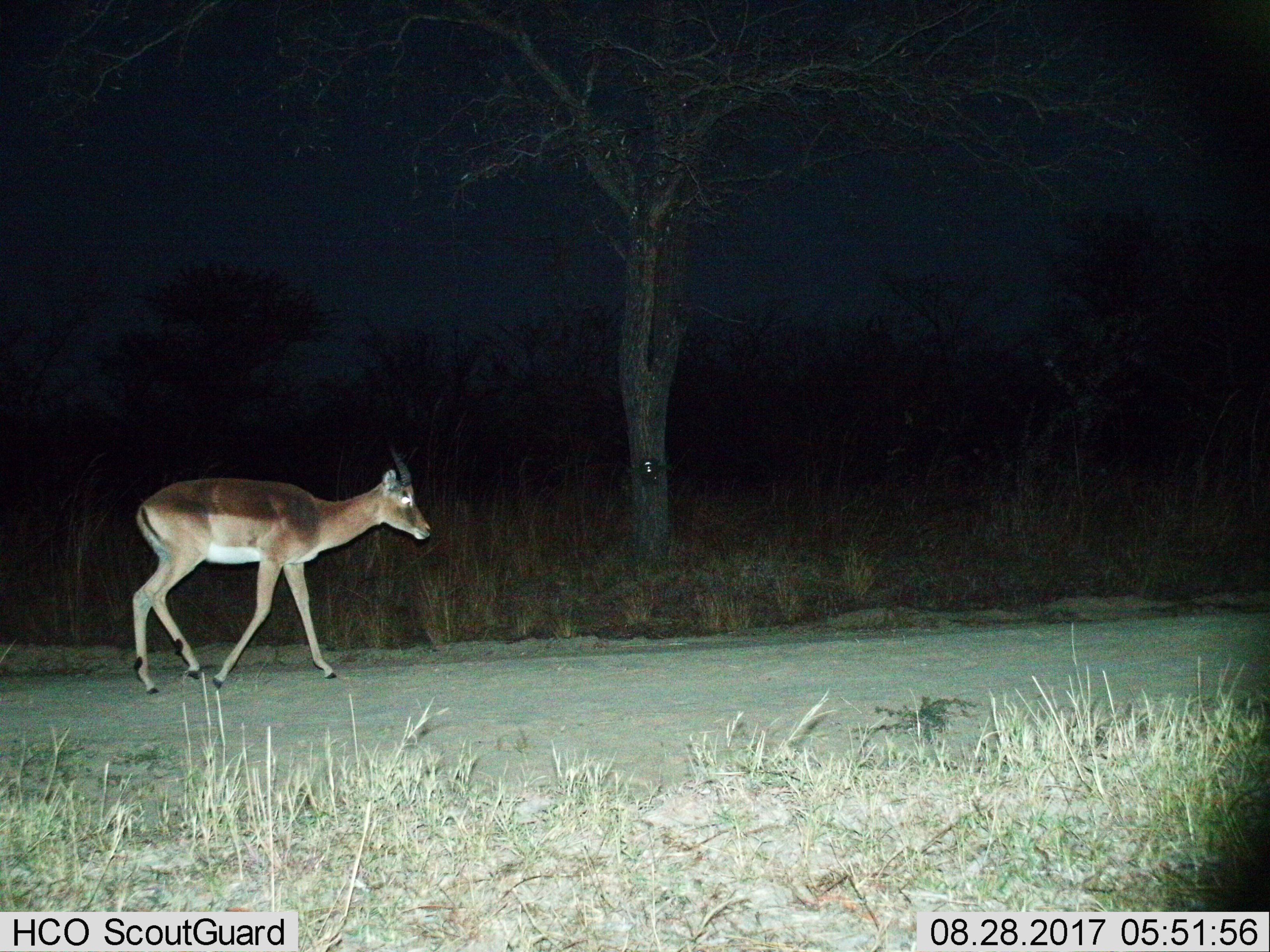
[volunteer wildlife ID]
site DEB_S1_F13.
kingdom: Animalia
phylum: Chordata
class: Mammalia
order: Artiodactyla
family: Bovidae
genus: Aepyceros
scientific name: Aepyceros melampus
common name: impala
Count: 1.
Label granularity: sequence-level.